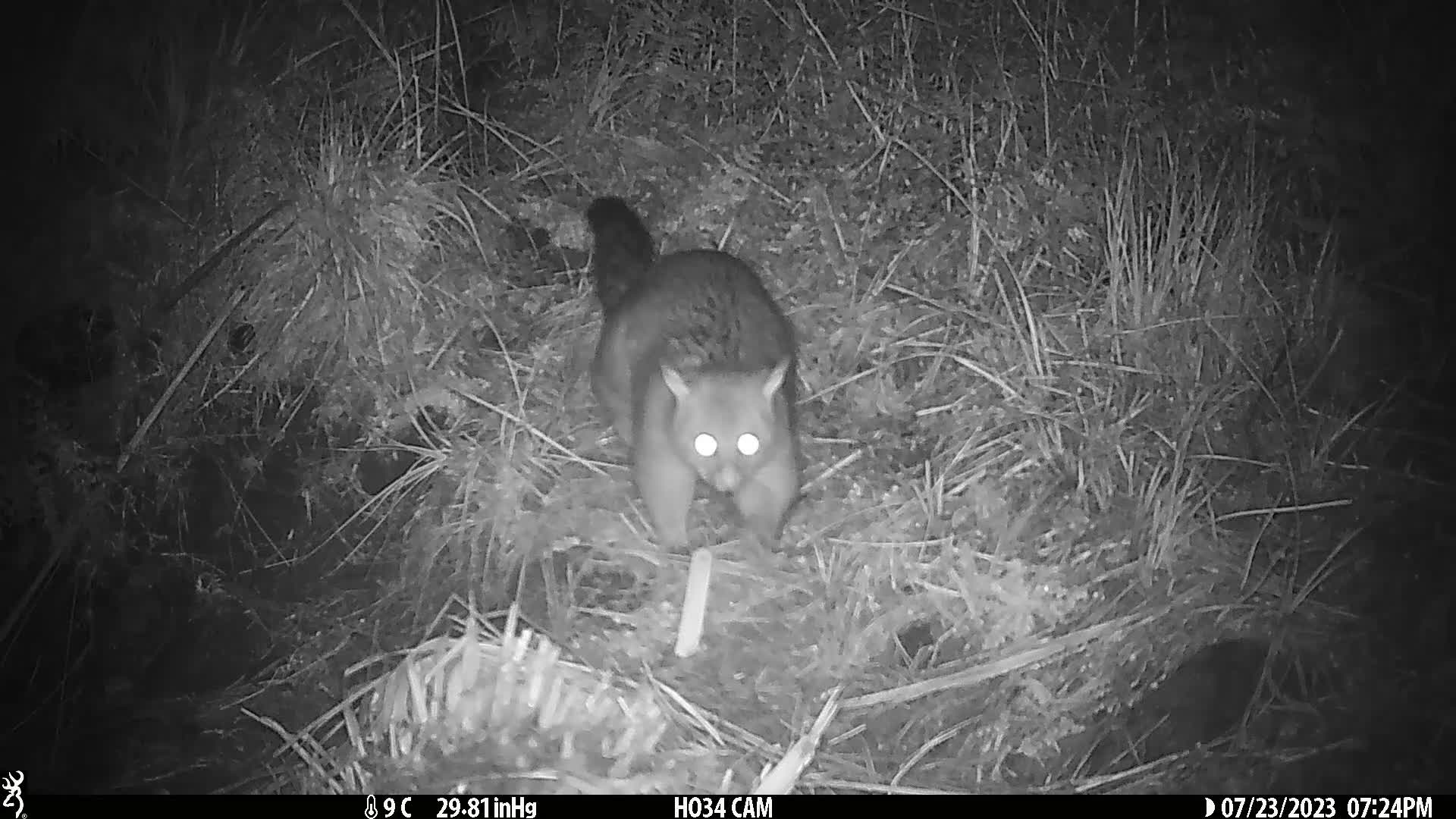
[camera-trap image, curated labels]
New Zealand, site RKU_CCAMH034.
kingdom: Animalia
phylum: Chordata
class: Mammalia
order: Diprotodontia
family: Phalangeridae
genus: Trichosurus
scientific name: Trichosurus vulpecula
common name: common brushtail possum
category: possum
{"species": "possum (common brushtail possum) (Trichosurus vulpecula)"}